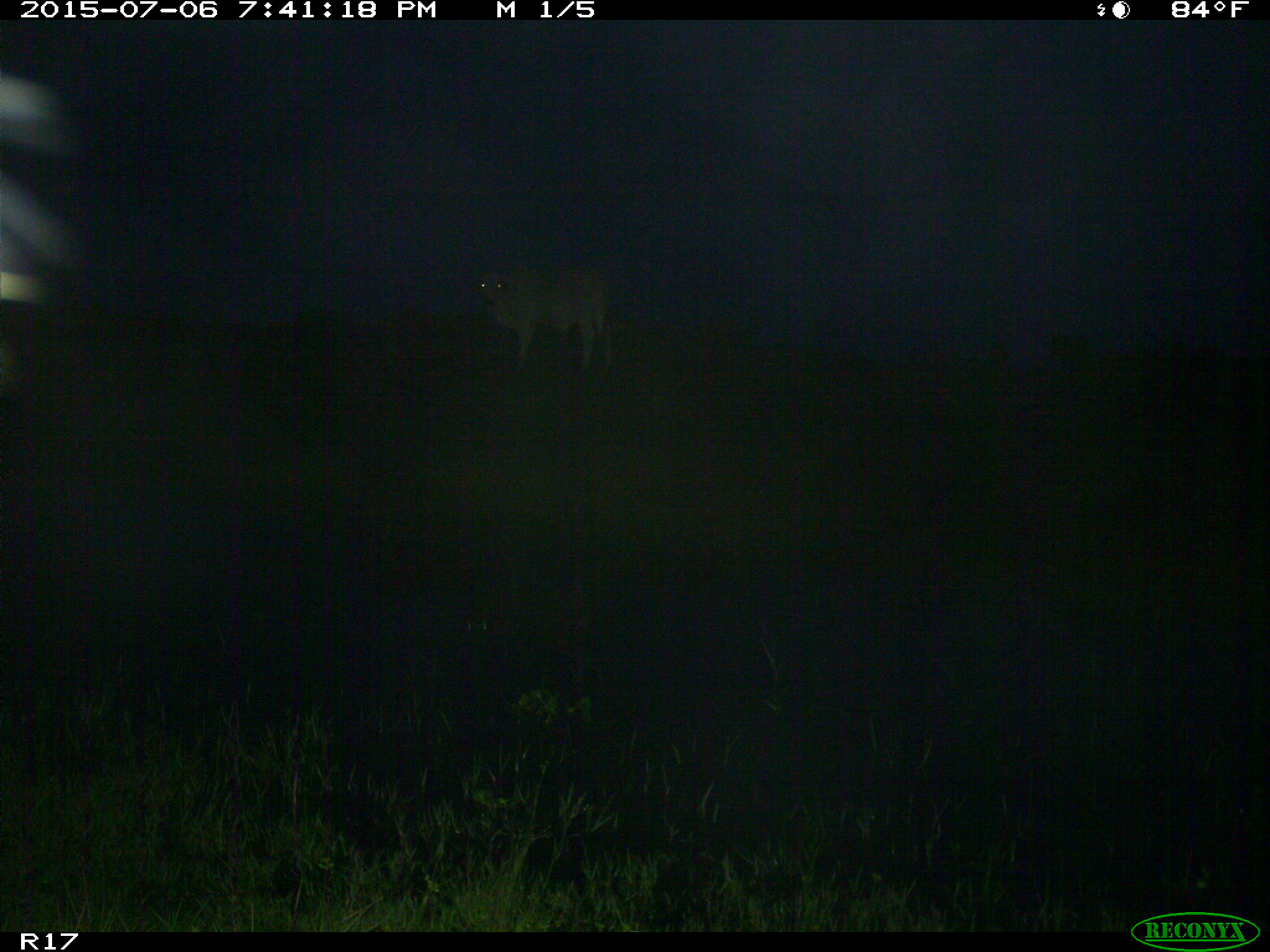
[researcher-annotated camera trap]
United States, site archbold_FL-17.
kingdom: Animalia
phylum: Chordata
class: Mammalia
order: Artiodactyla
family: Bovidae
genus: Bos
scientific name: Bos taurus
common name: domestic cow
Bos taurus (domestic cow).